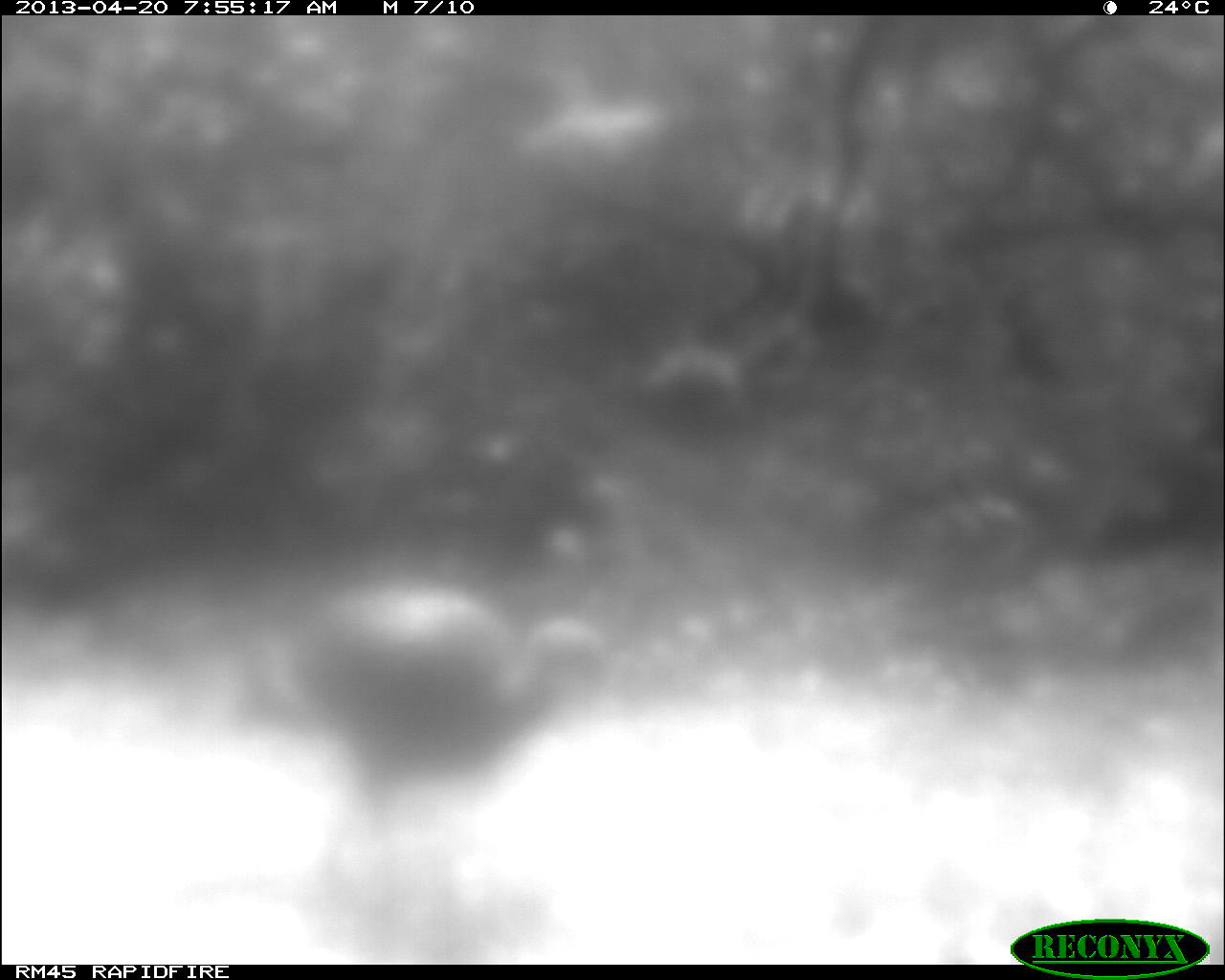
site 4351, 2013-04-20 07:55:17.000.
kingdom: Animalia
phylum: Chordata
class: Aves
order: Galliformes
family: Phasianidae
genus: Meleagris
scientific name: Meleagris ocellata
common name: ocellated turkey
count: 1